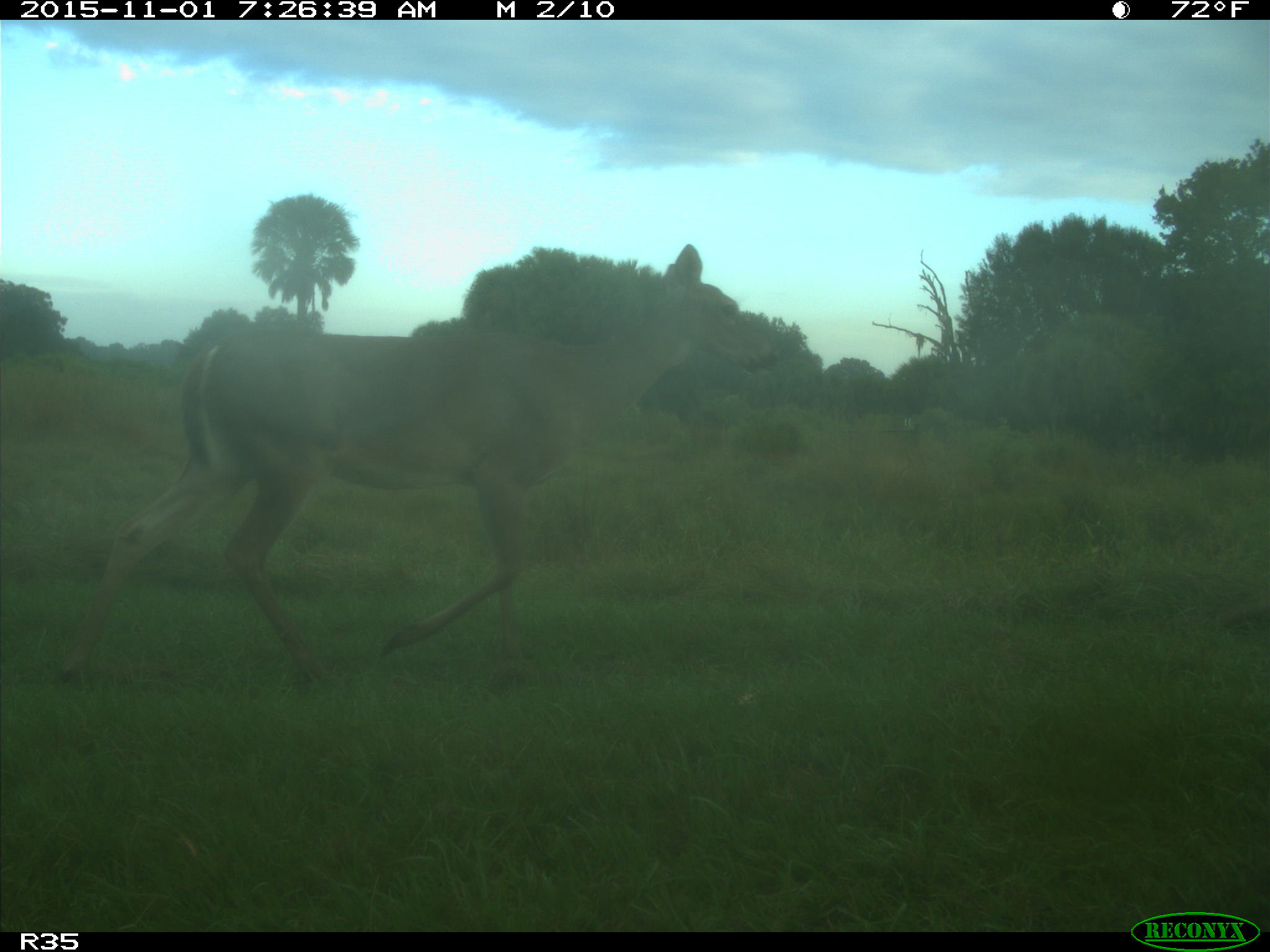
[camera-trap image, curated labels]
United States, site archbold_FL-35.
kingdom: Animalia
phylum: Chordata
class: Mammalia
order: Artiodactyla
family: Cervidae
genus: Odocoileus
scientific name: Odocoileus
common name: deer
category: unidentified deer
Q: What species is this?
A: Unidentified deer (deer) (Odocoileus).